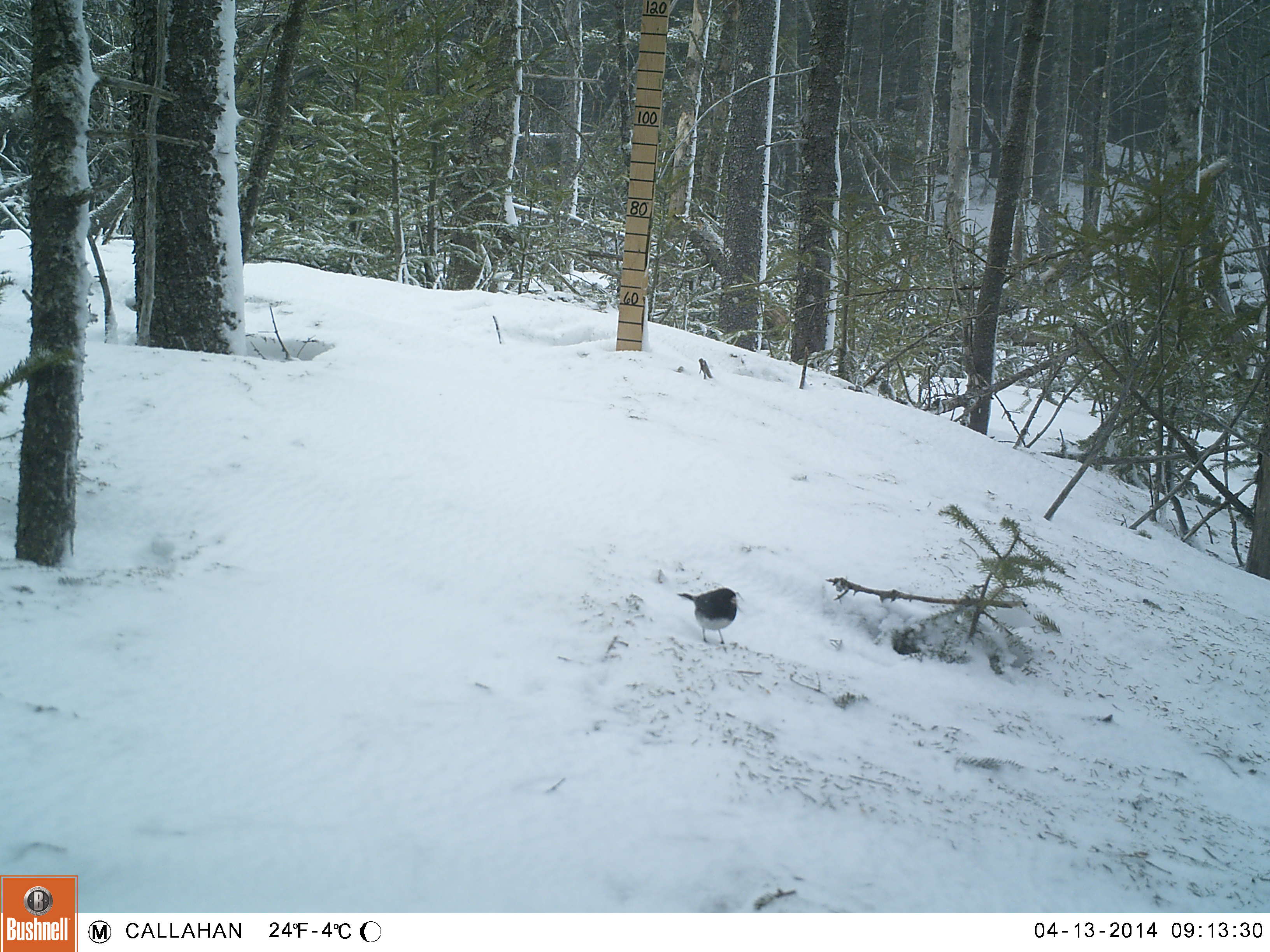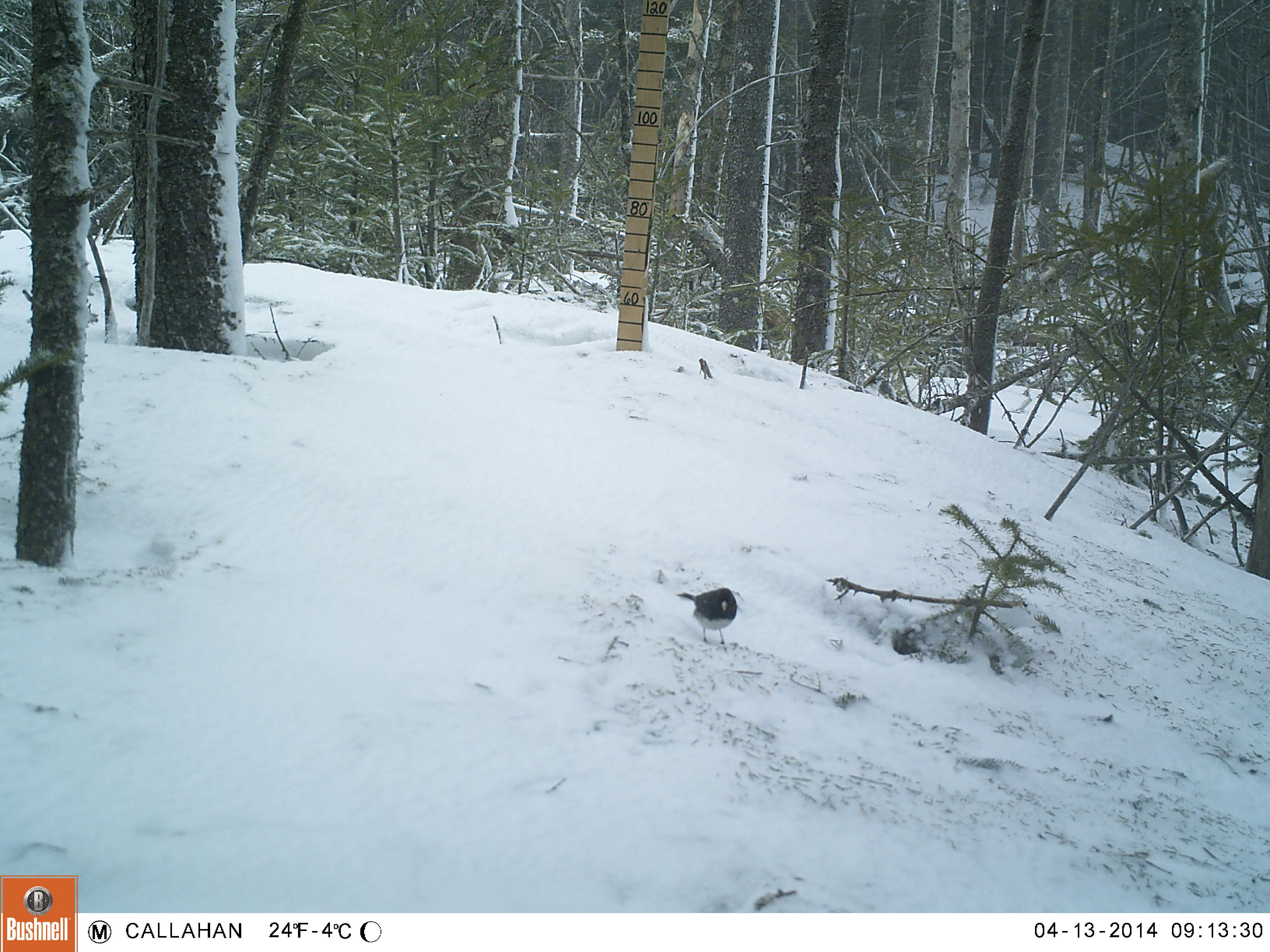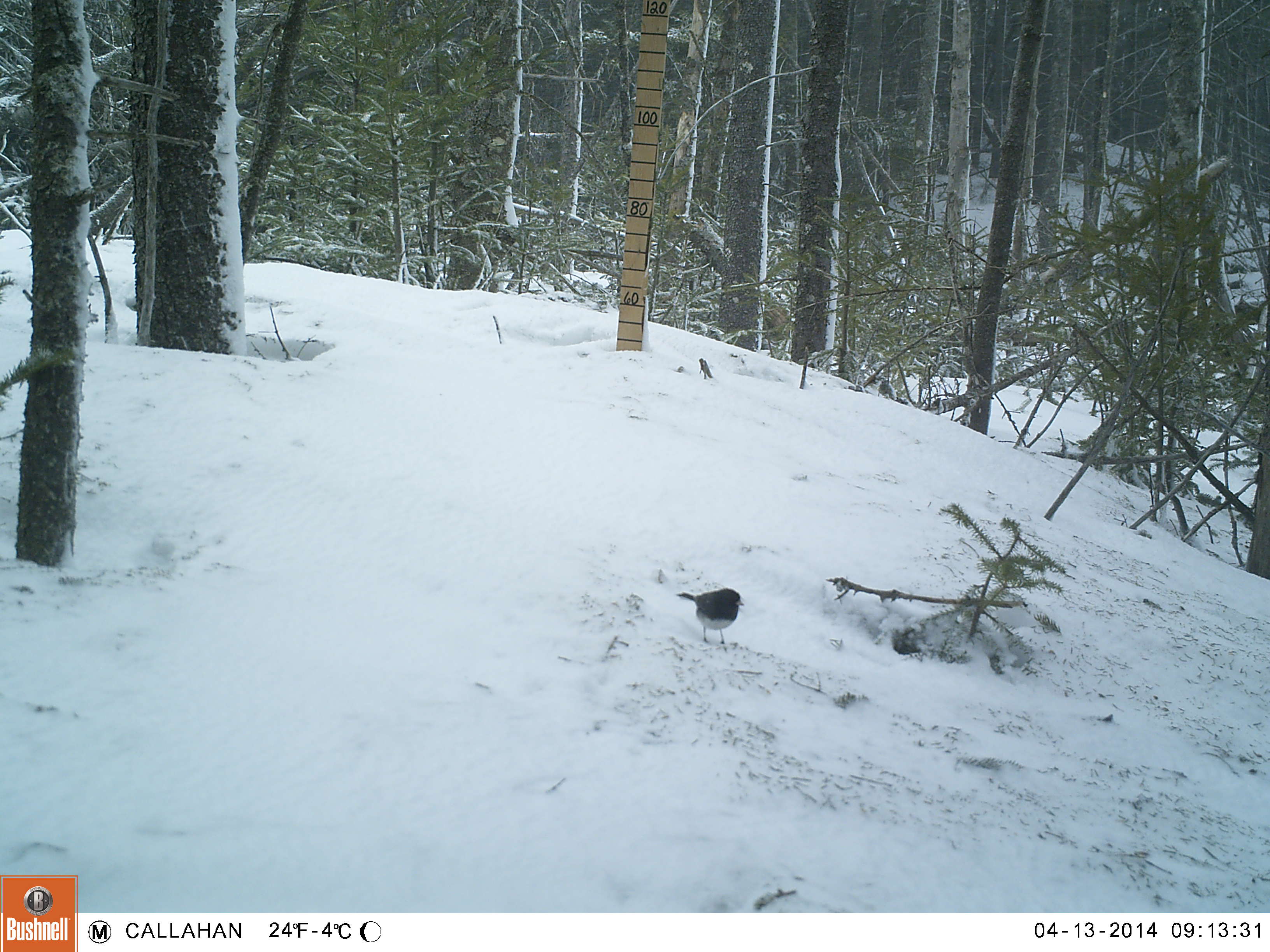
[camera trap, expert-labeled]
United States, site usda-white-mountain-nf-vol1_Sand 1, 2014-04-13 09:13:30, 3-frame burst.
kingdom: Animalia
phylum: Chordata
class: Aves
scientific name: Aves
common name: bird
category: bird sp.